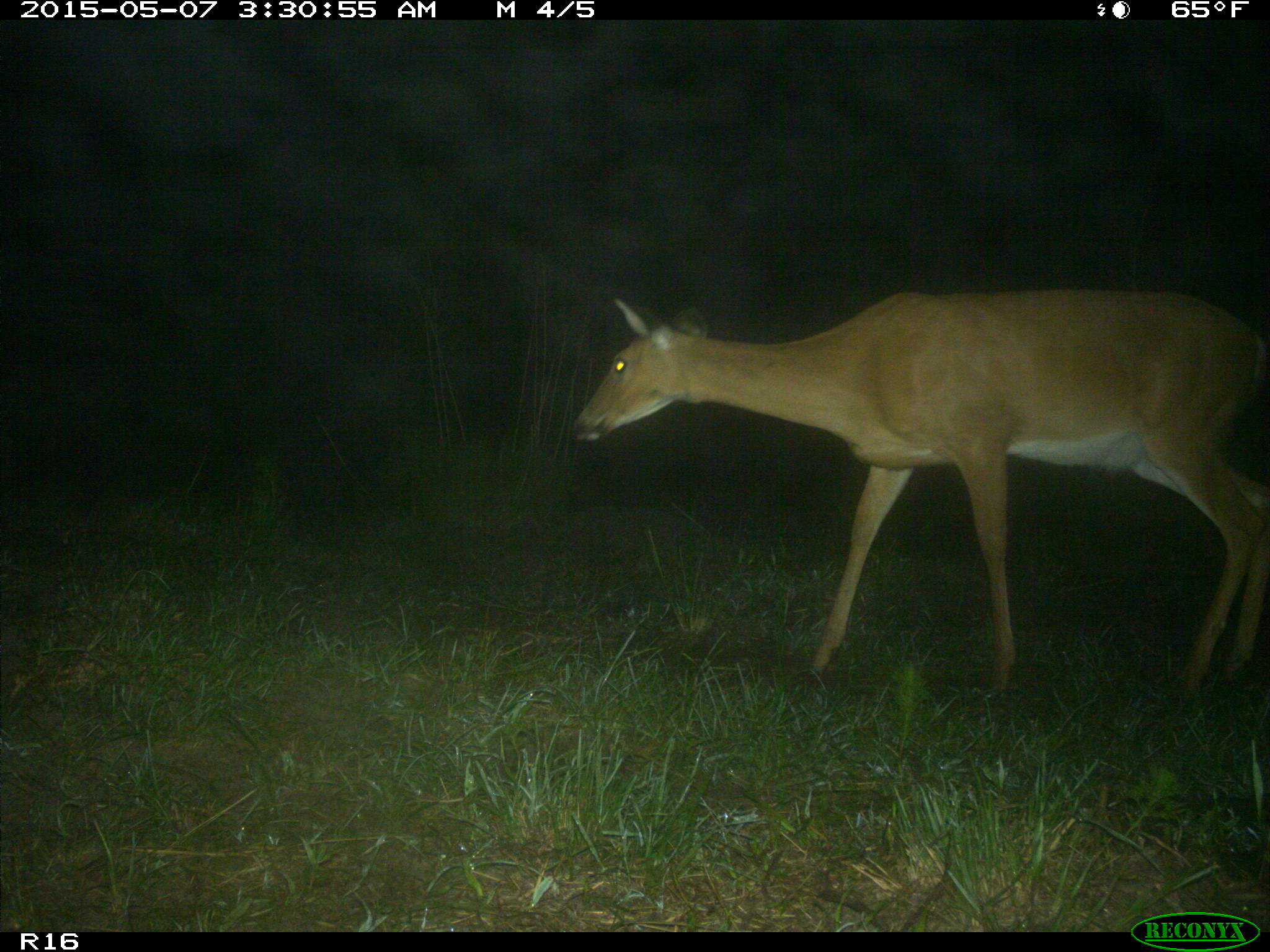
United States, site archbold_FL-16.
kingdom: Animalia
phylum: Chordata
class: Mammalia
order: Artiodactyla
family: Cervidae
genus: Odocoileus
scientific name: Odocoileus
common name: deer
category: unidentified deer